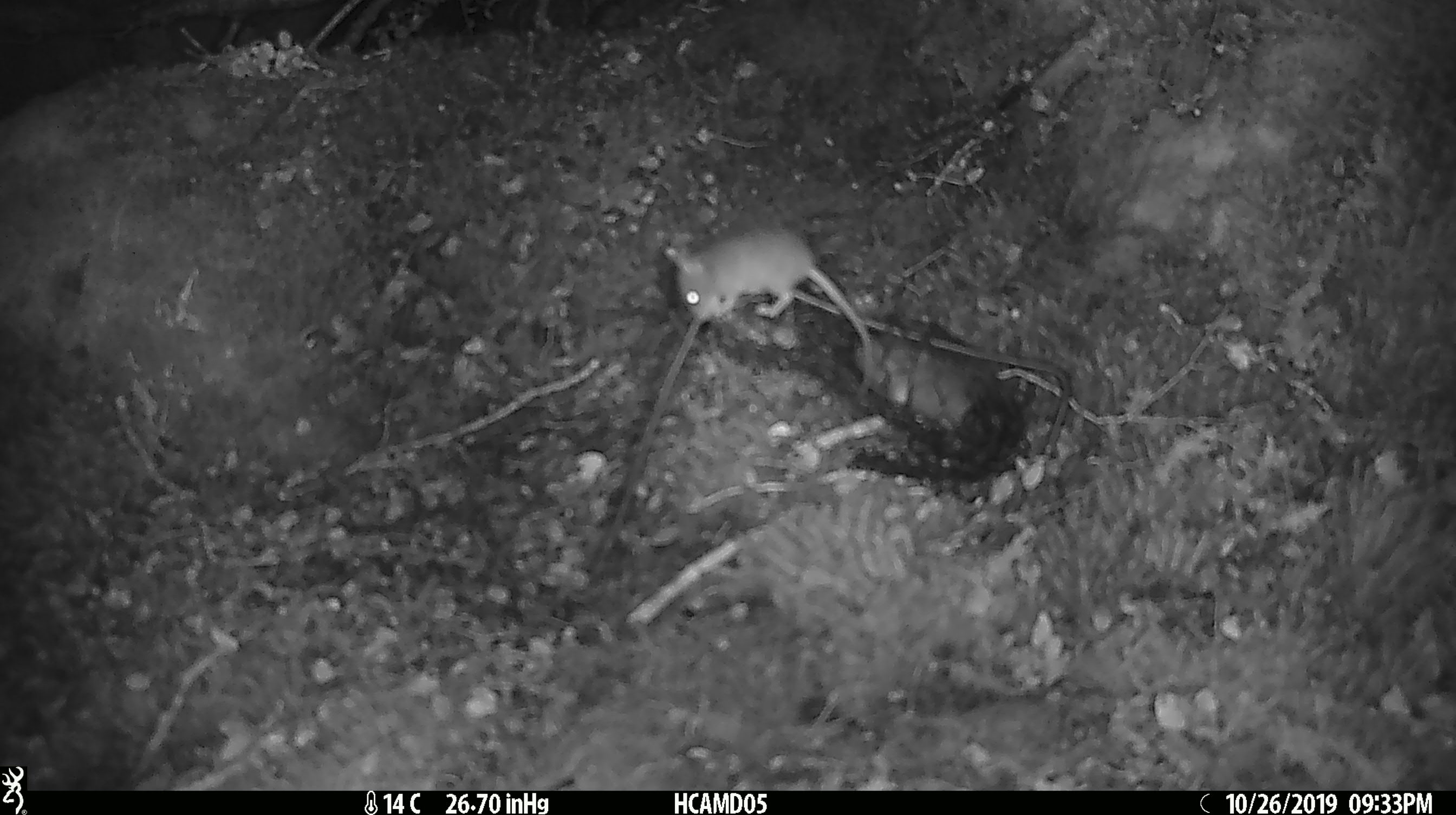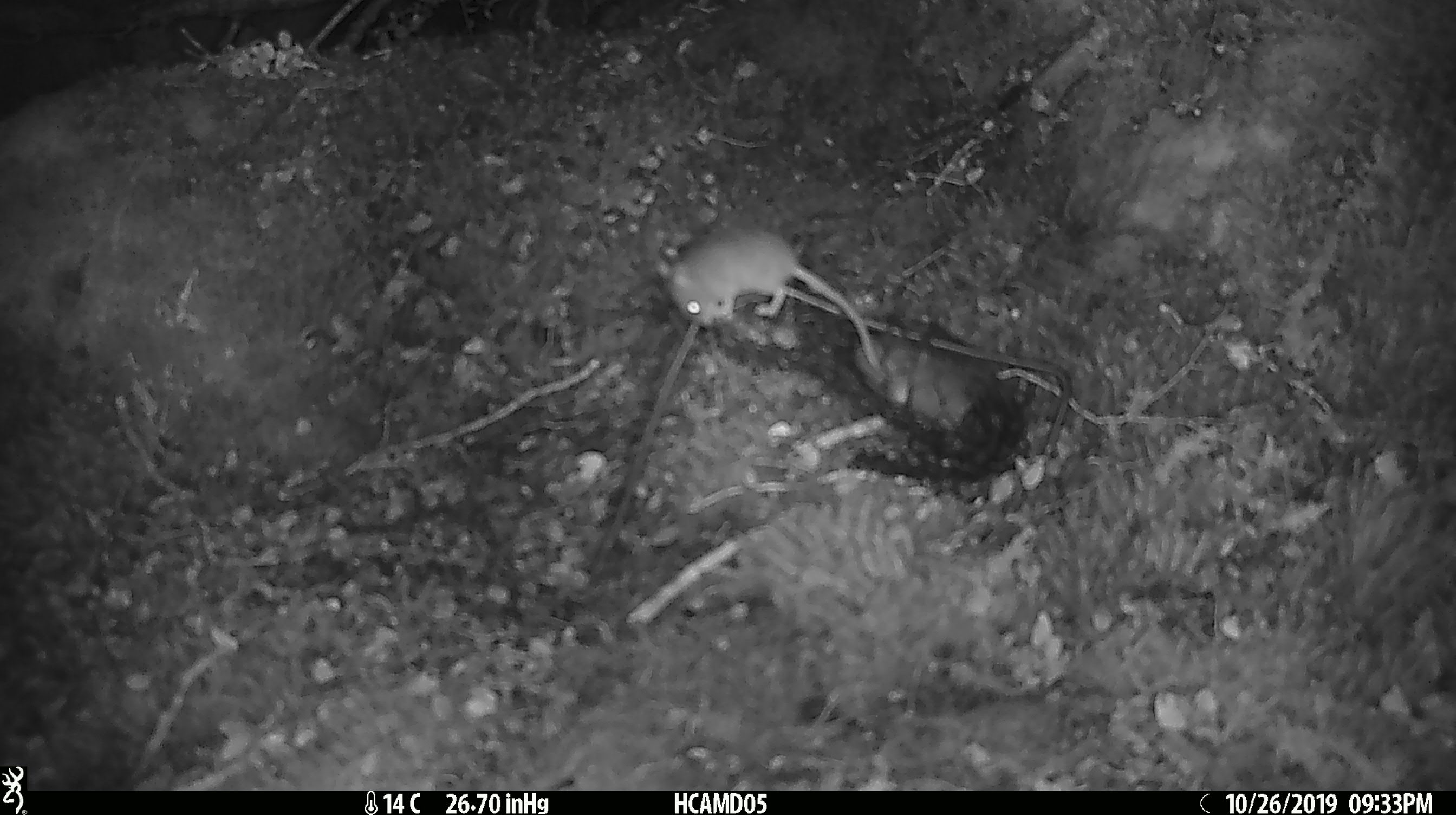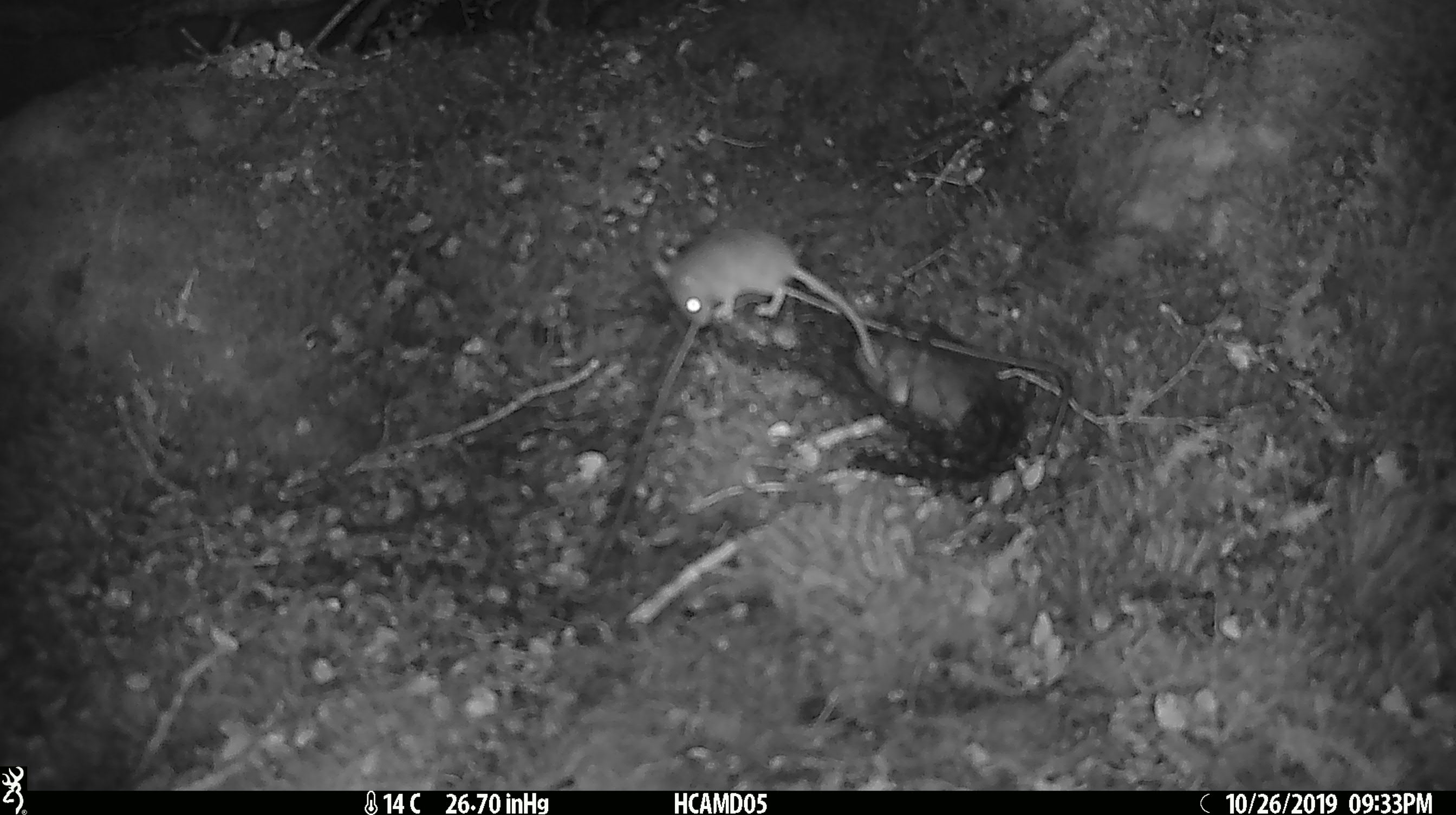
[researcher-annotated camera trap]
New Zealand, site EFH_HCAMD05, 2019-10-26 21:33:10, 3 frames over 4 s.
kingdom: Animalia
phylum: Chordata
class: Mammalia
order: Rodentia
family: Muridae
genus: Mus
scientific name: Mus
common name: mouse